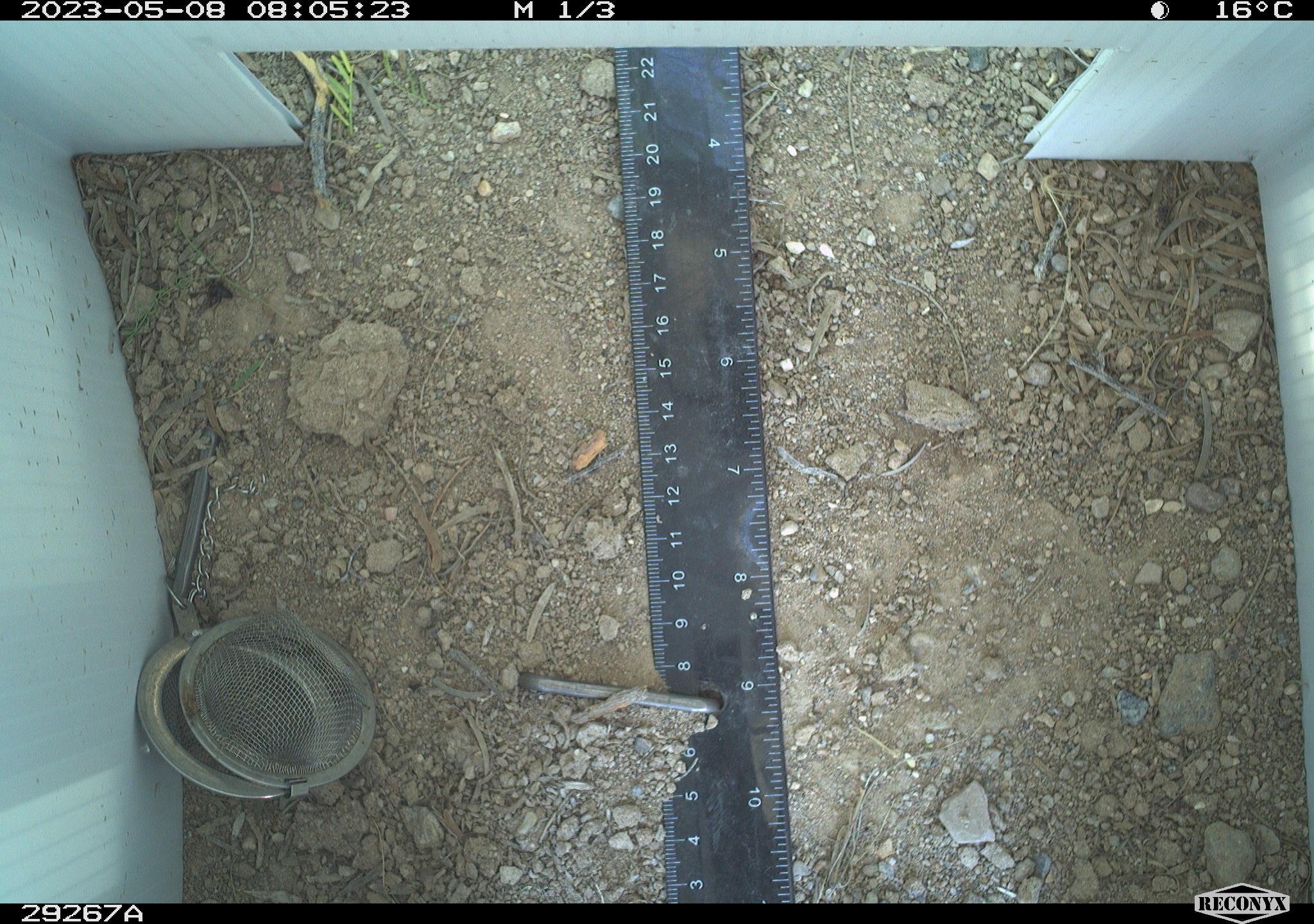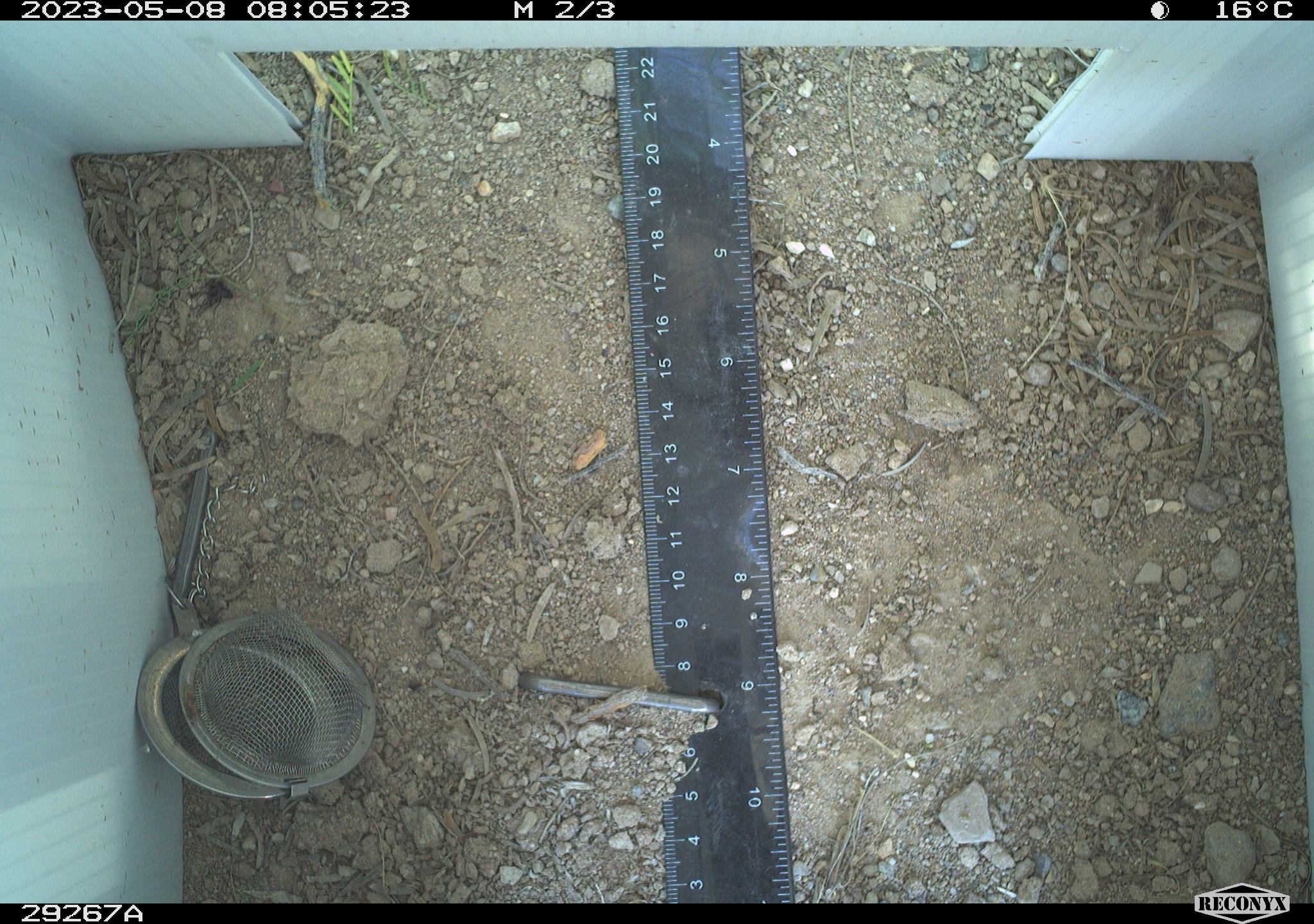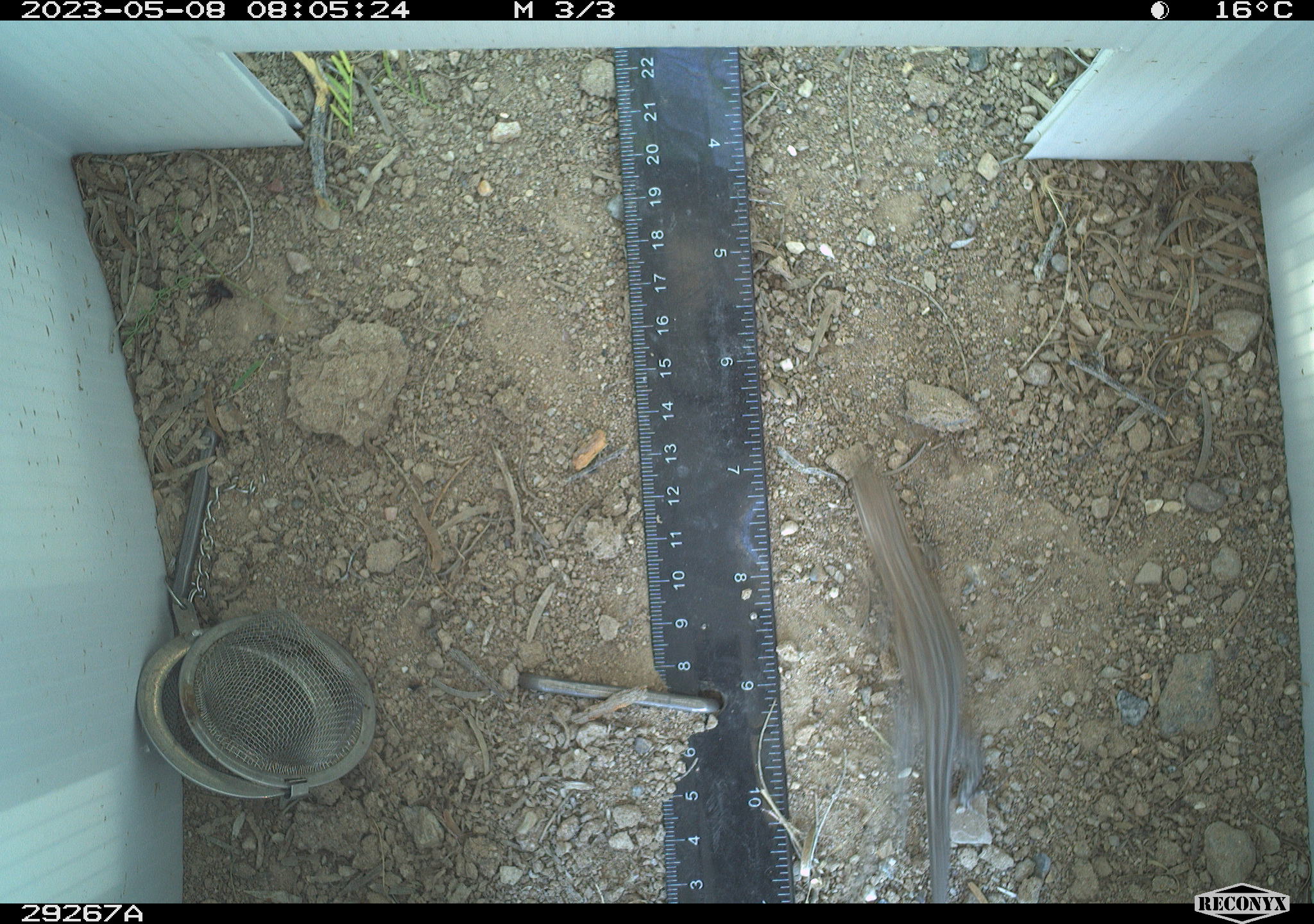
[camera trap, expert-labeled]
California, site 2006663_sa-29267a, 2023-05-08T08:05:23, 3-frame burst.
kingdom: Animalia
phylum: Chordata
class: Reptilia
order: Squamata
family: Phrynosomatidae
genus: Sceloporus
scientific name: Sceloporus graciosus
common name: common sagebrush lizard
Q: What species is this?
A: Common sagebrush lizard (Sceloporus graciosus).